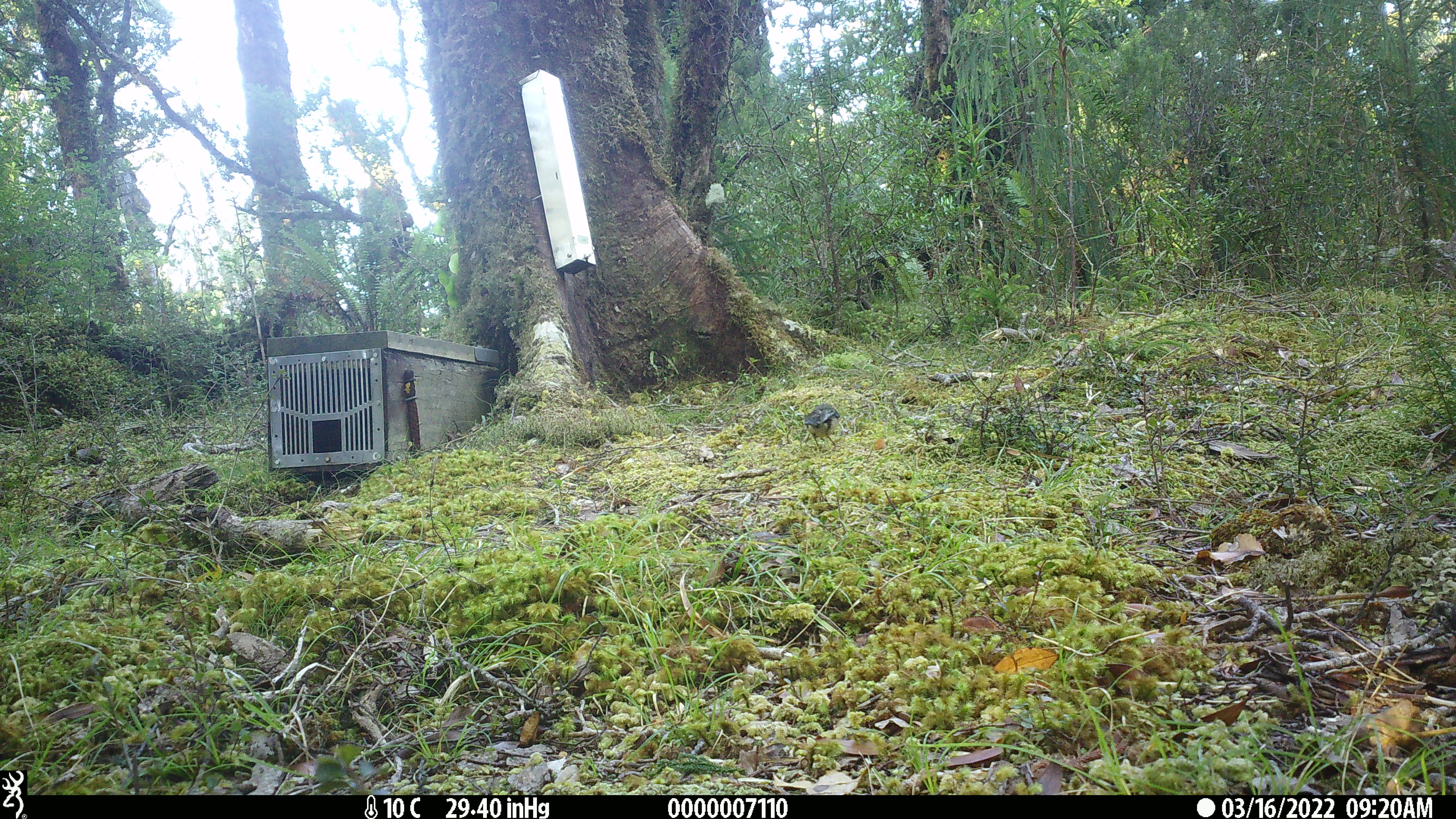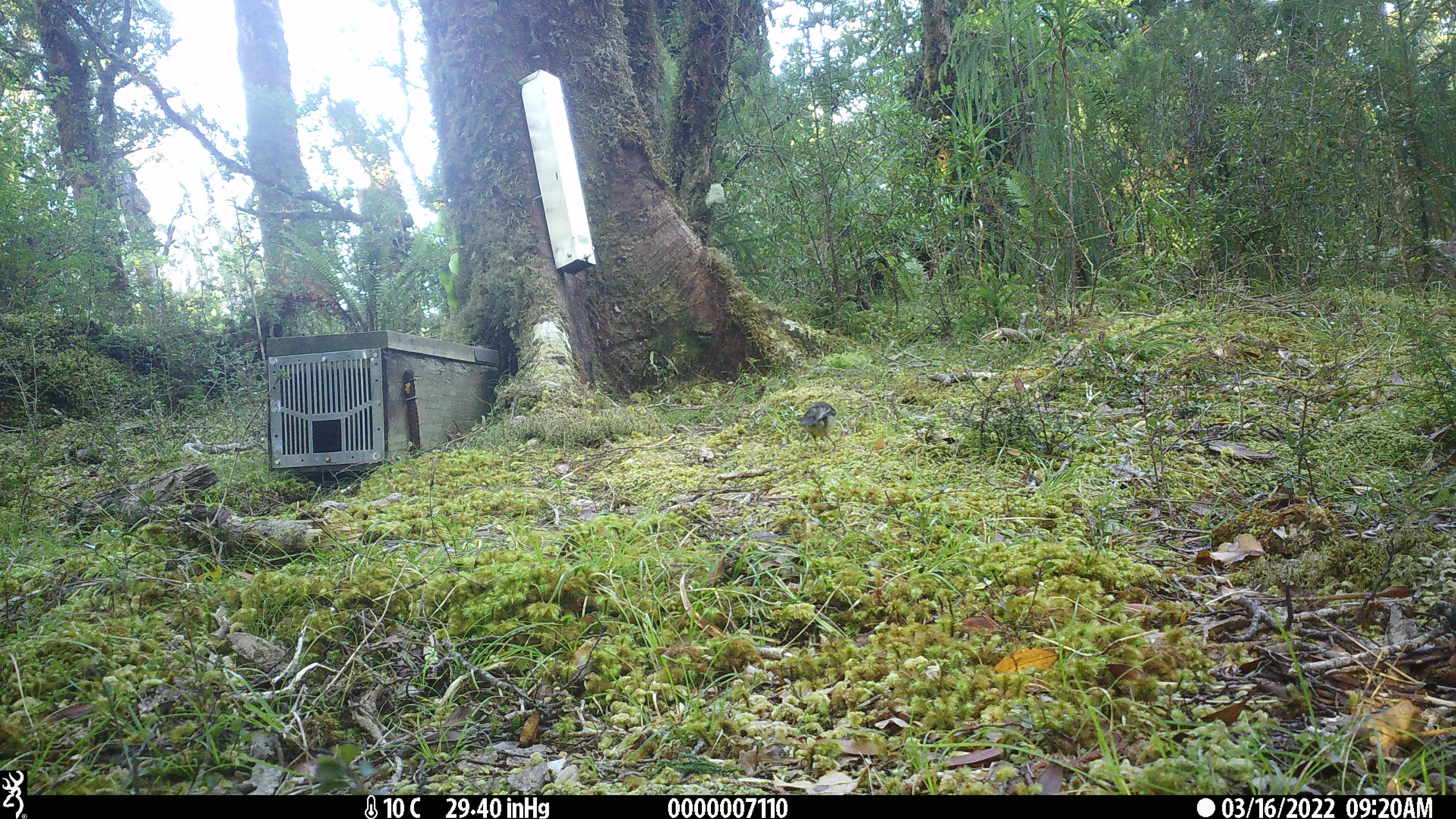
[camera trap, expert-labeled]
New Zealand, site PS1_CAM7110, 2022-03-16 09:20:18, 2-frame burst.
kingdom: Animalia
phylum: Chordata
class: Aves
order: Passeriformes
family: Petroicidae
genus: Petroica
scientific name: Petroica macrocephala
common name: tomtit